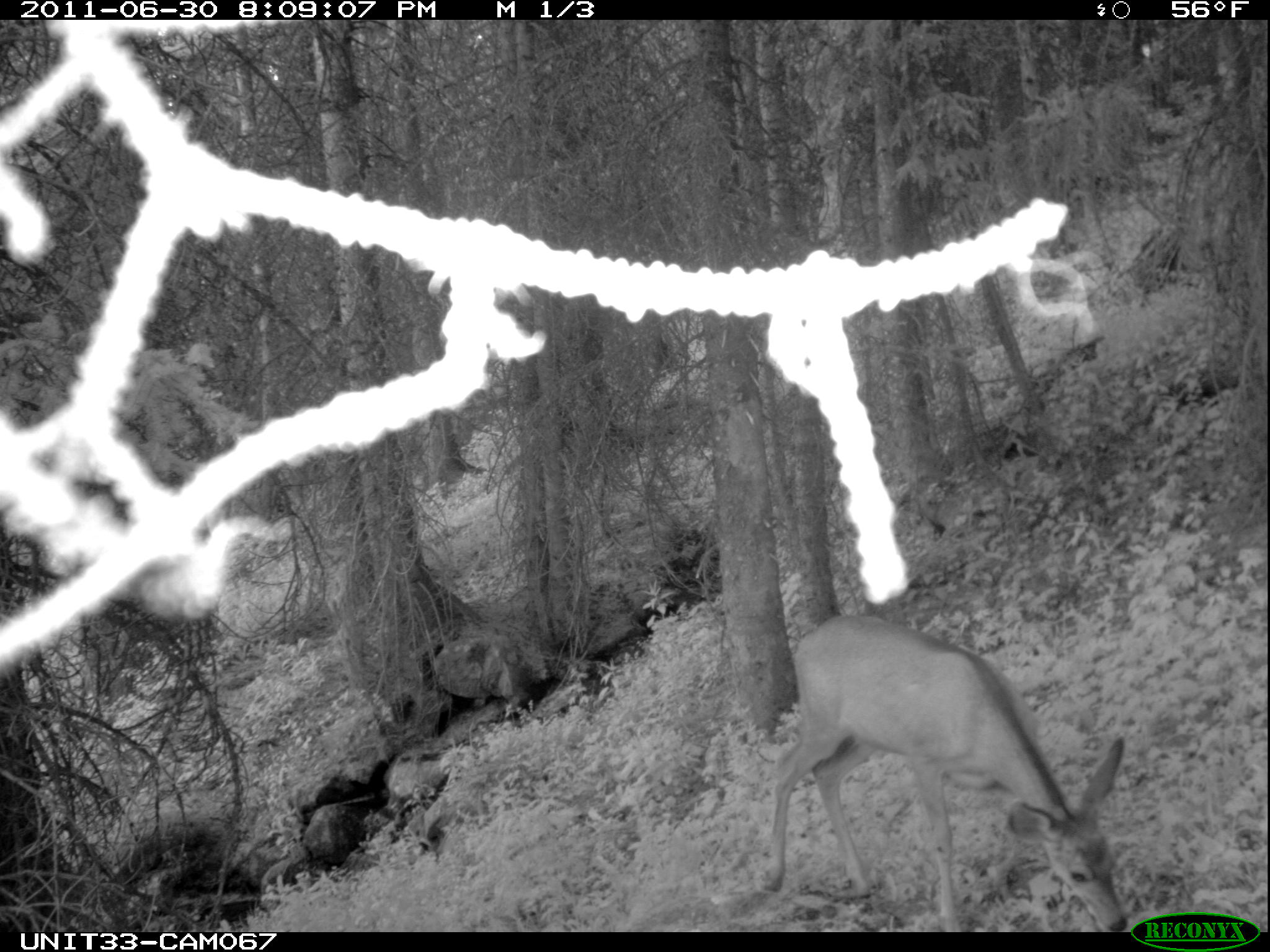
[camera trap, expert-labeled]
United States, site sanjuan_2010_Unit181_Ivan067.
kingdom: Animalia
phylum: Chordata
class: Mammalia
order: Artiodactyla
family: Cervidae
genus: Odocoileus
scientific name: Odocoileus hemionus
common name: mule deer